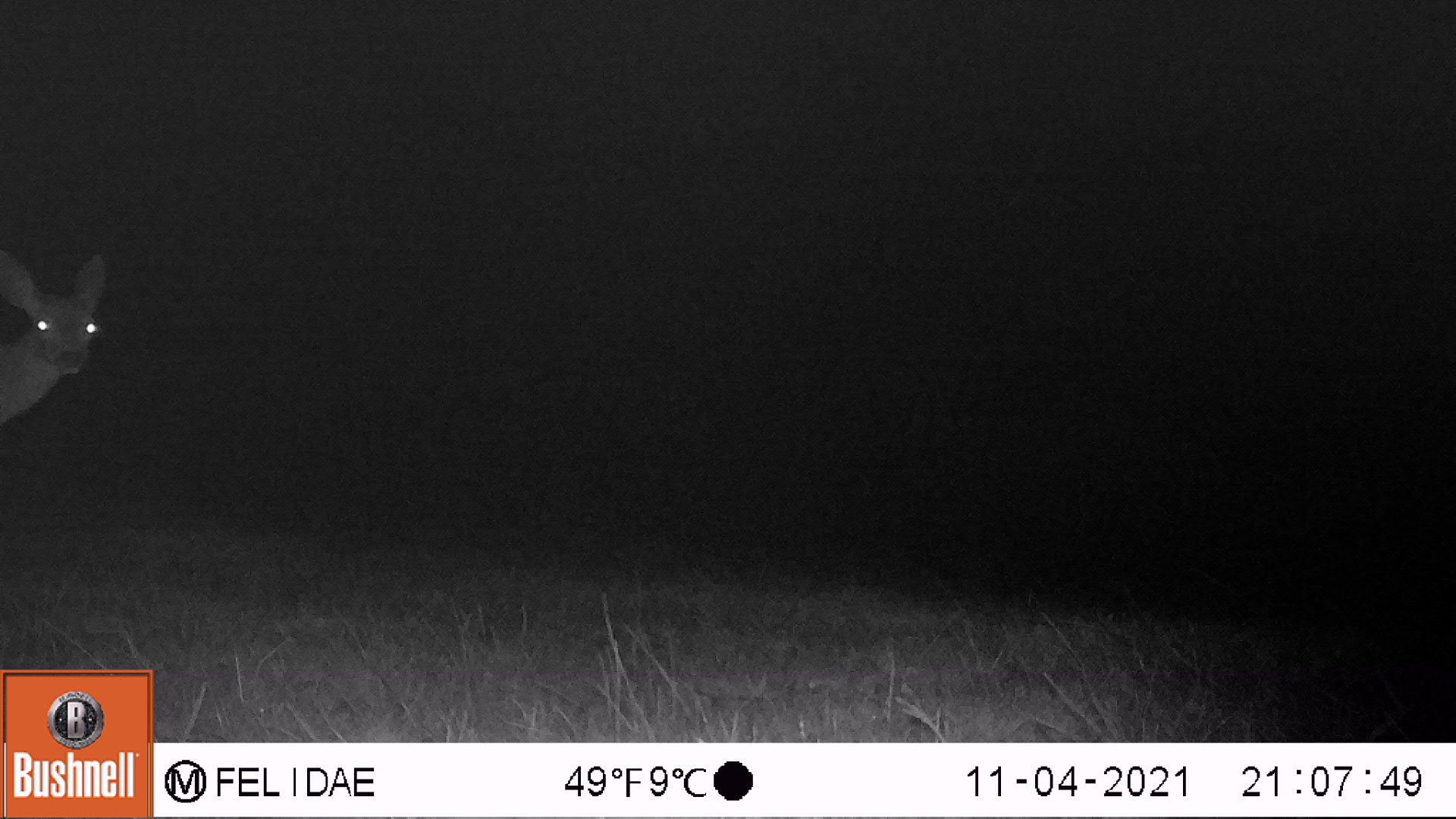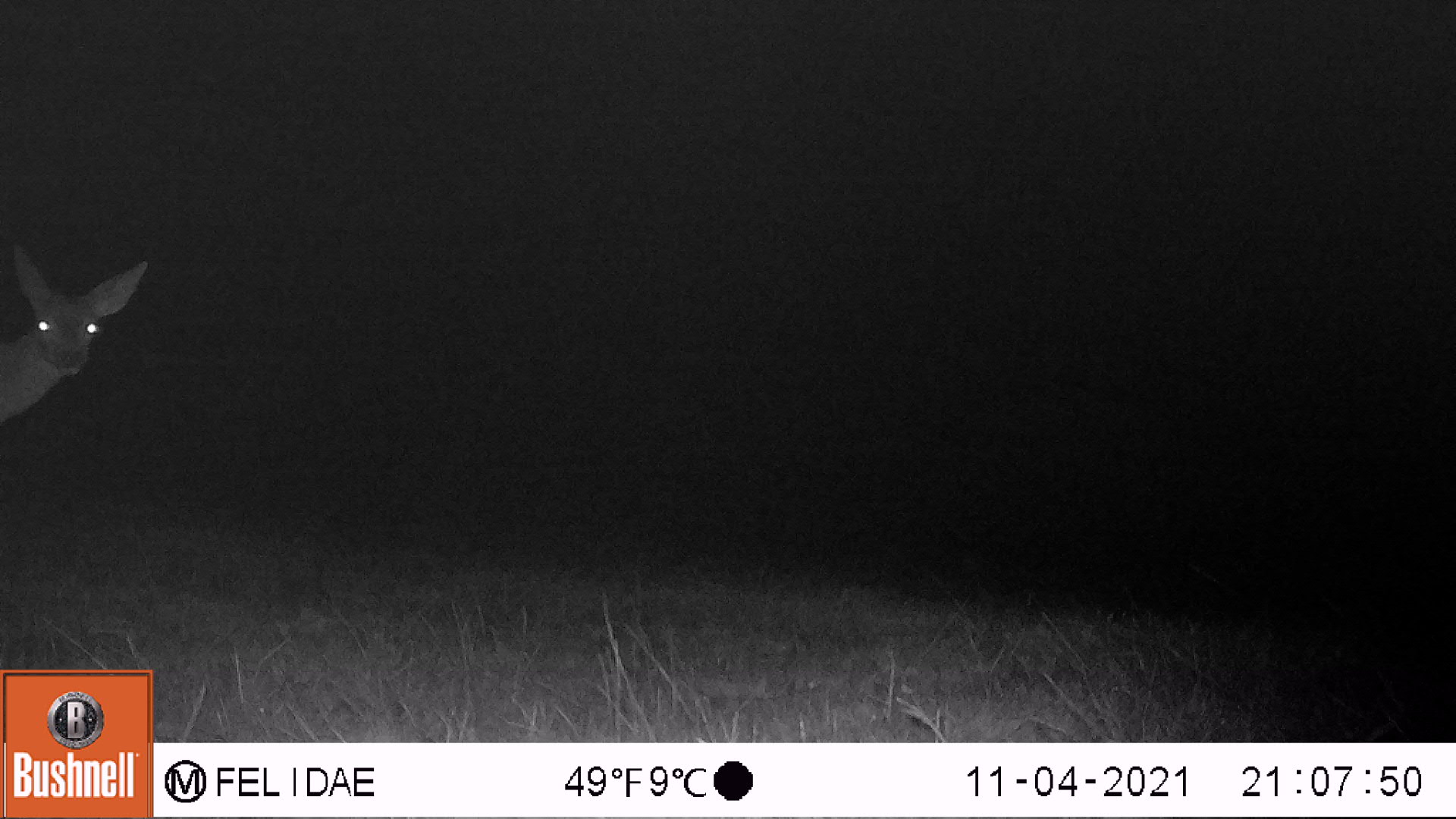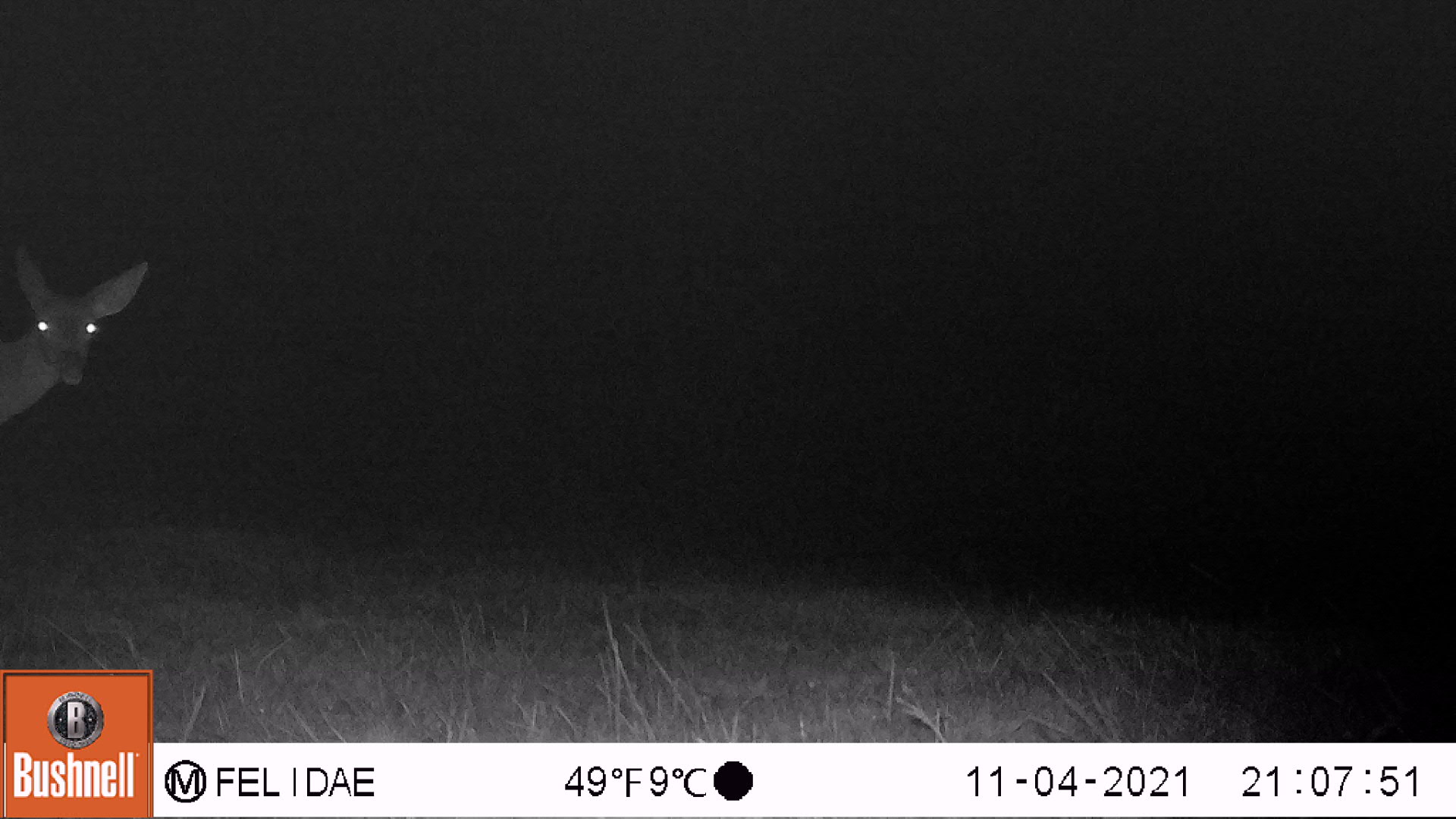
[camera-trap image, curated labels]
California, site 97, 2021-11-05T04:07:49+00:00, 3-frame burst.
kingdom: Animalia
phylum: Chordata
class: Mammalia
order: Artiodactyla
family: Cervidae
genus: Odocoileus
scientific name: Odocoileus hemionus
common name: mule deer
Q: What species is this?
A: Mule deer (Odocoileus hemionus).